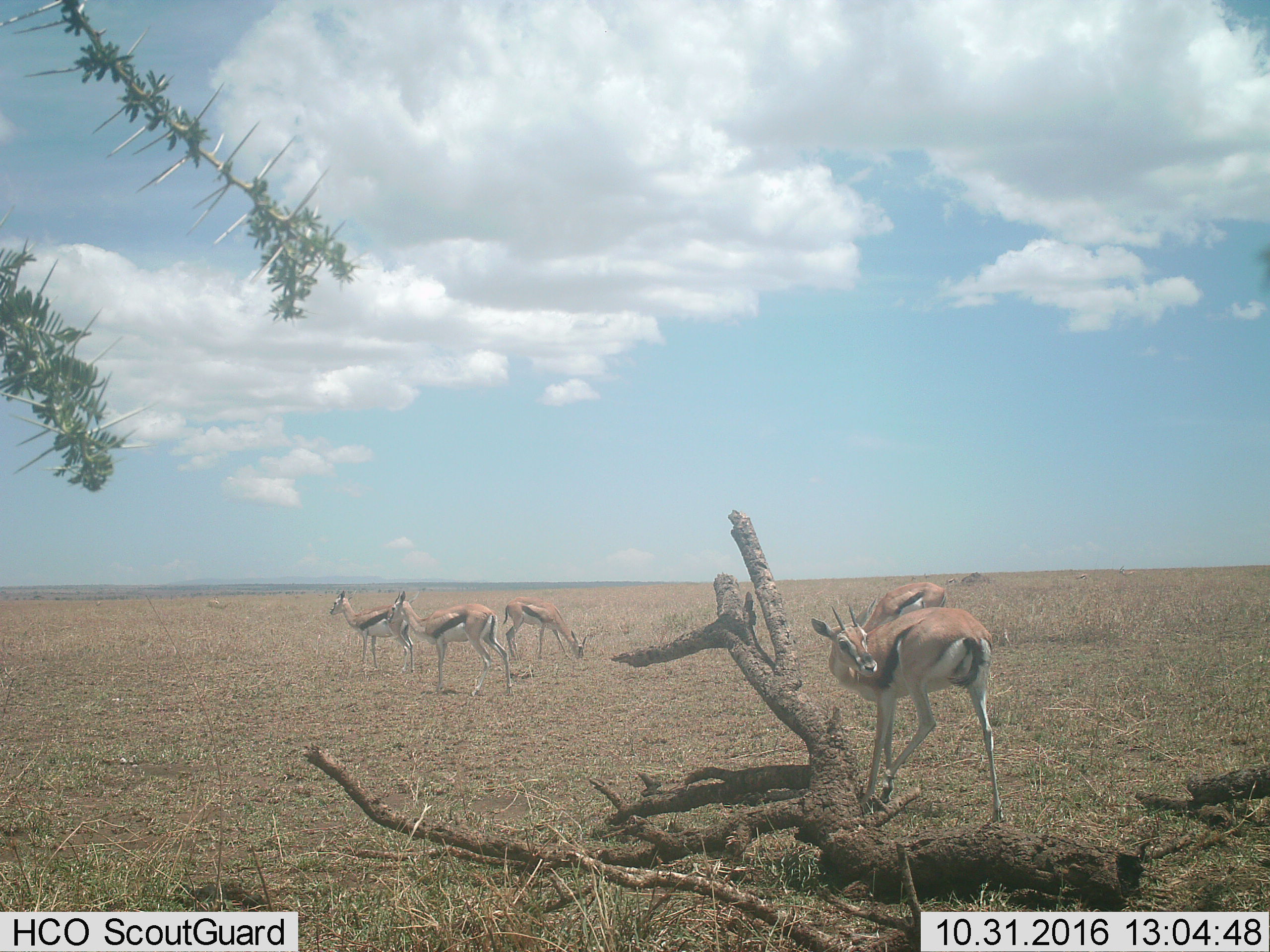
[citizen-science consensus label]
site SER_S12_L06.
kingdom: Animalia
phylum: Chordata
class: Mammalia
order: Artiodactyla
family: Bovidae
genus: Eudorcas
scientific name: Eudorcas thomsonii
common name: thomson's gazelle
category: gazellethomsons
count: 5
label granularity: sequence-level